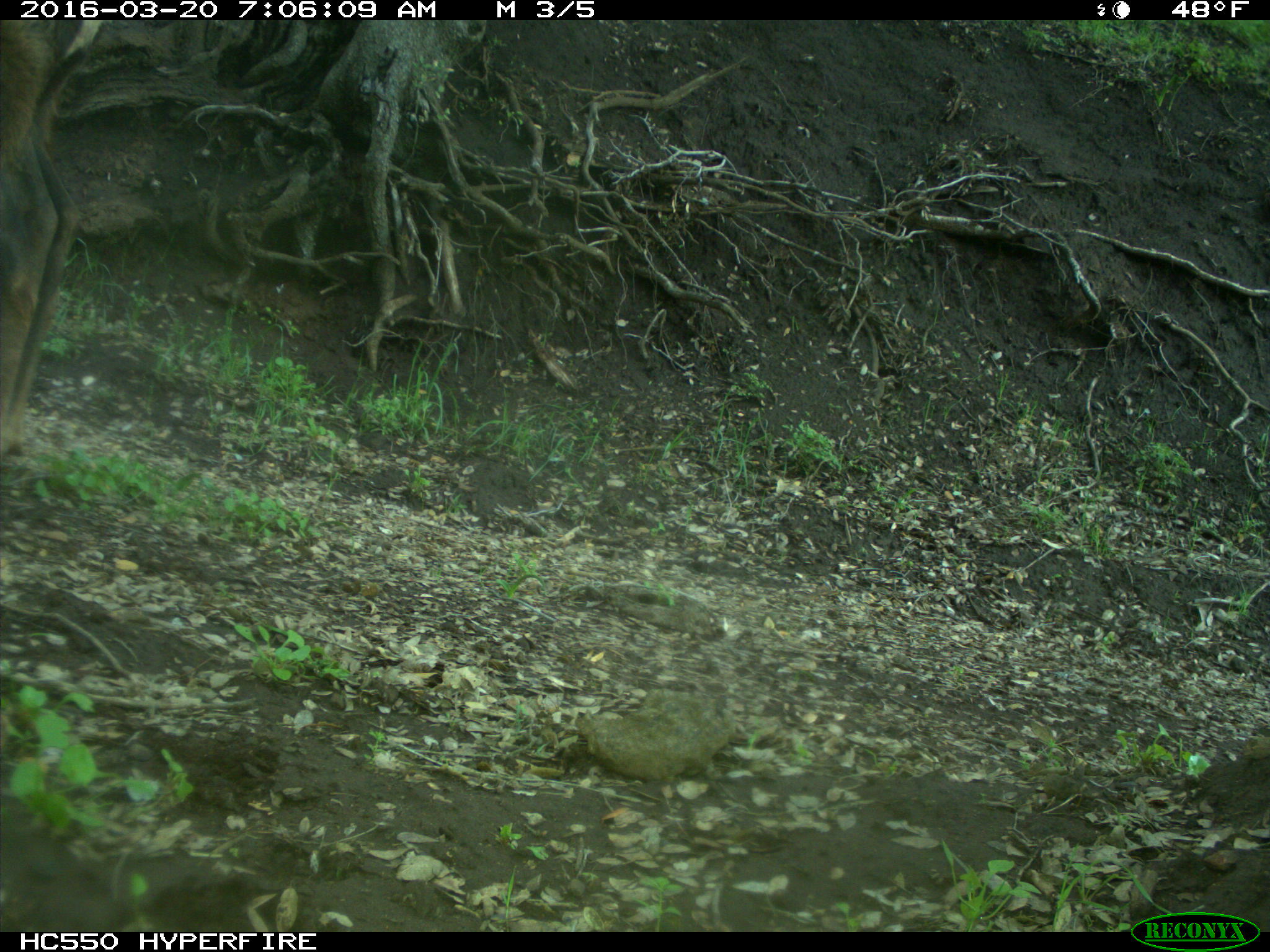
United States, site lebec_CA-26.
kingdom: Animalia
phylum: Chordata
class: Mammalia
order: Artiodactyla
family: Cervidae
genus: Cervus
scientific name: Cervus canadensis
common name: elk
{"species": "Cervus canadensis (elk)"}